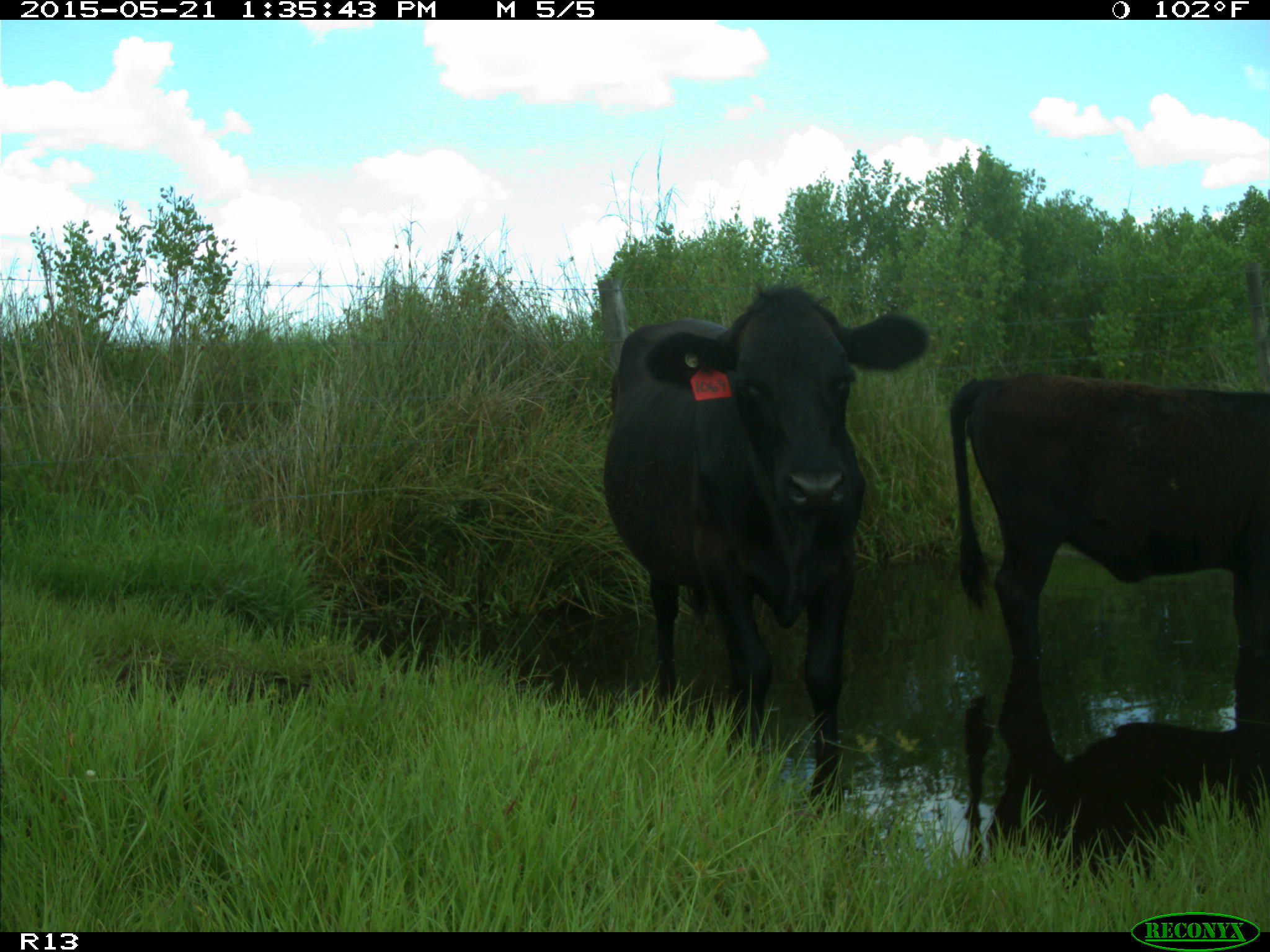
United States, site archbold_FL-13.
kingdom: Animalia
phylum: Chordata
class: Mammalia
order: Artiodactyla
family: Bovidae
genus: Bos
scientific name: Bos taurus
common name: domestic cow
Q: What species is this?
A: Bos taurus (domestic cow).